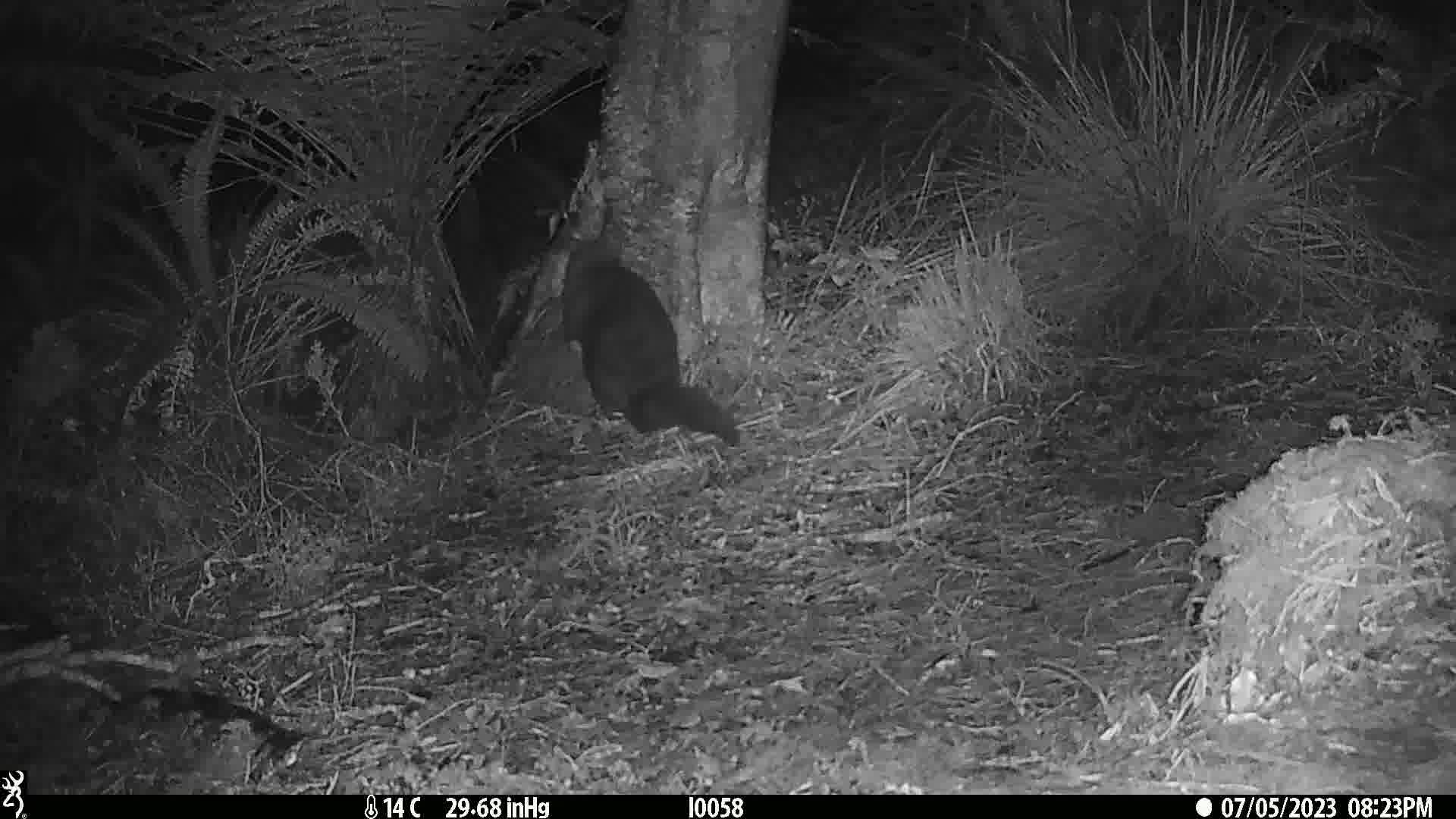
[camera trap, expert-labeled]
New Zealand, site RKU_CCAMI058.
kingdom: Animalia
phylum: Chordata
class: Mammalia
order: Diprotodontia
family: Phalangeridae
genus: Trichosurus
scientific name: Trichosurus vulpecula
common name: common brushtail possum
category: possum